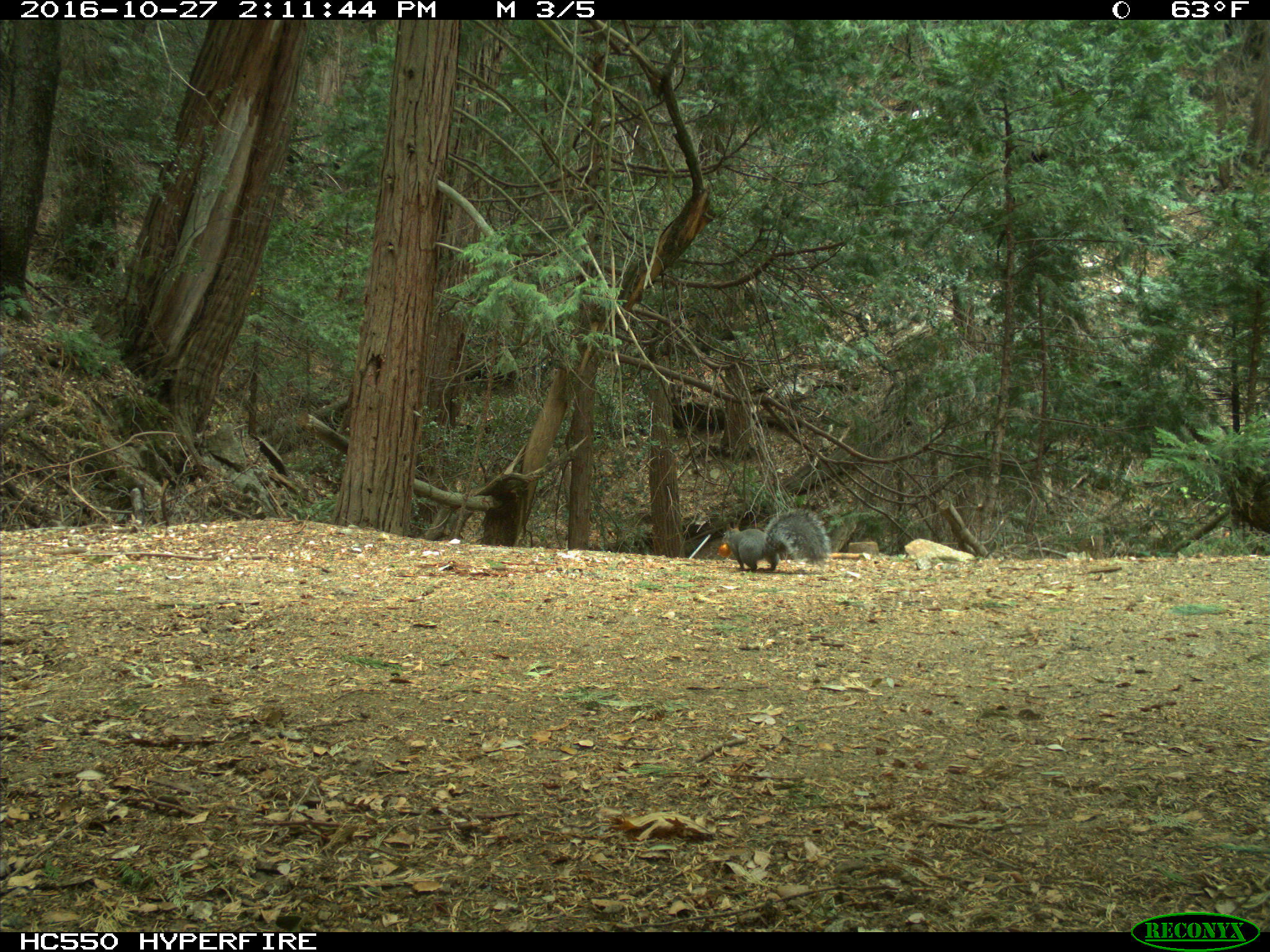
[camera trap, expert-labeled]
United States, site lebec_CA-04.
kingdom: Animalia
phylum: Chordata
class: Mammalia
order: Rodentia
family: Sciuridae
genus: Sciurus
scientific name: Sciurus carolinensis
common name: eastern gray squirrel